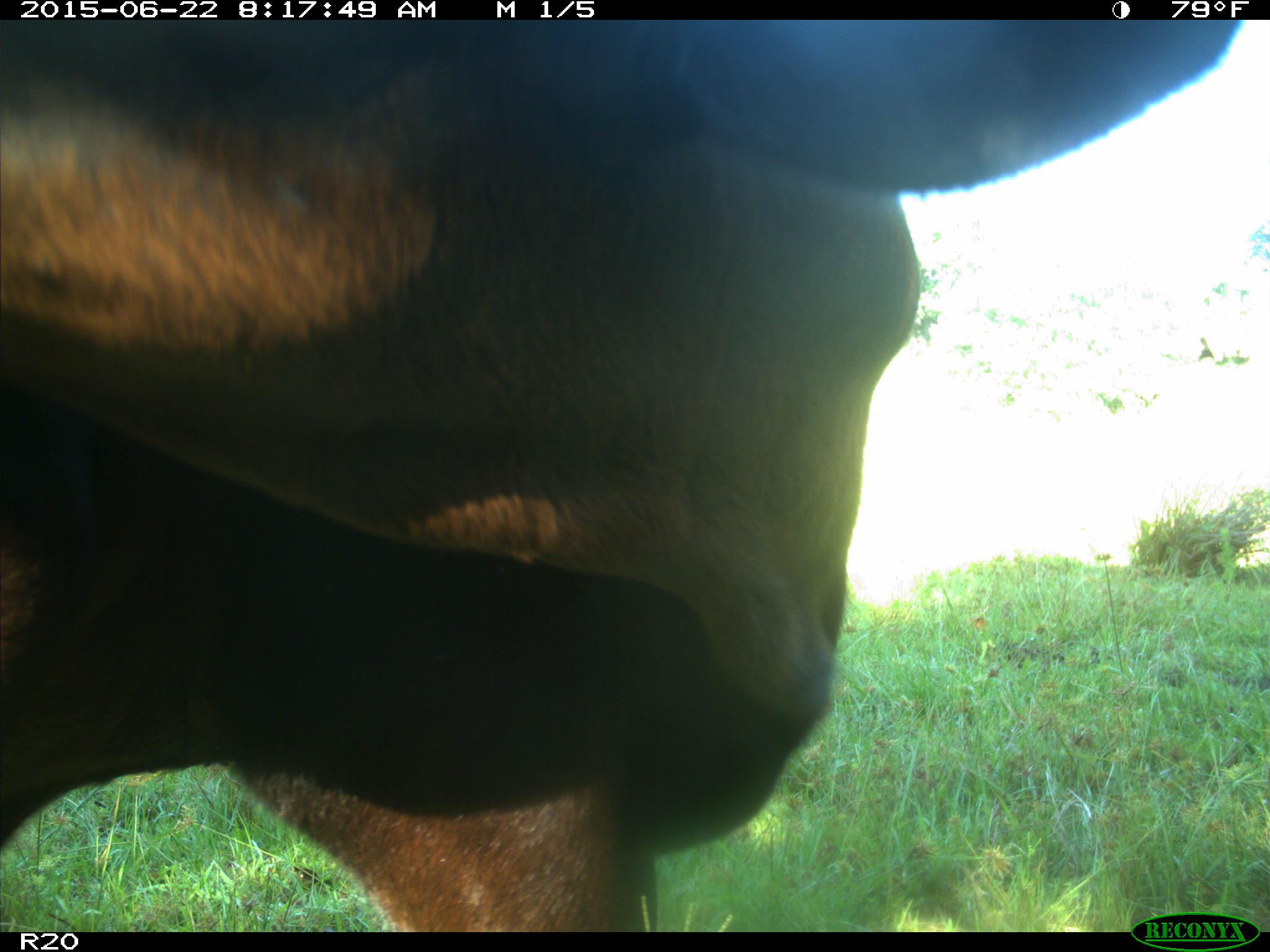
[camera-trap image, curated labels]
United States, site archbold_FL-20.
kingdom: Animalia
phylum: Chordata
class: Mammalia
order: Artiodactyla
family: Bovidae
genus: Bos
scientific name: Bos taurus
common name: domestic cow